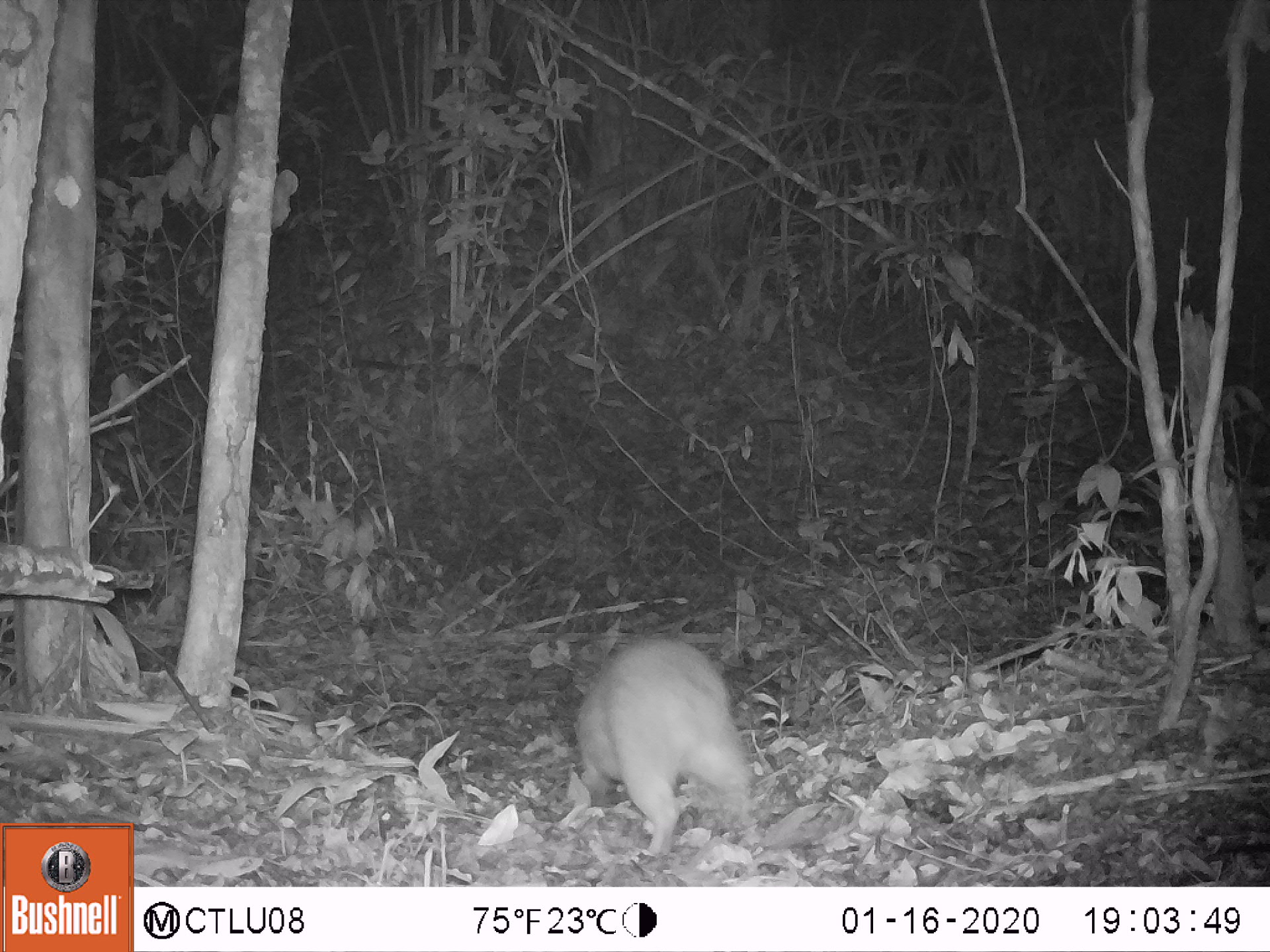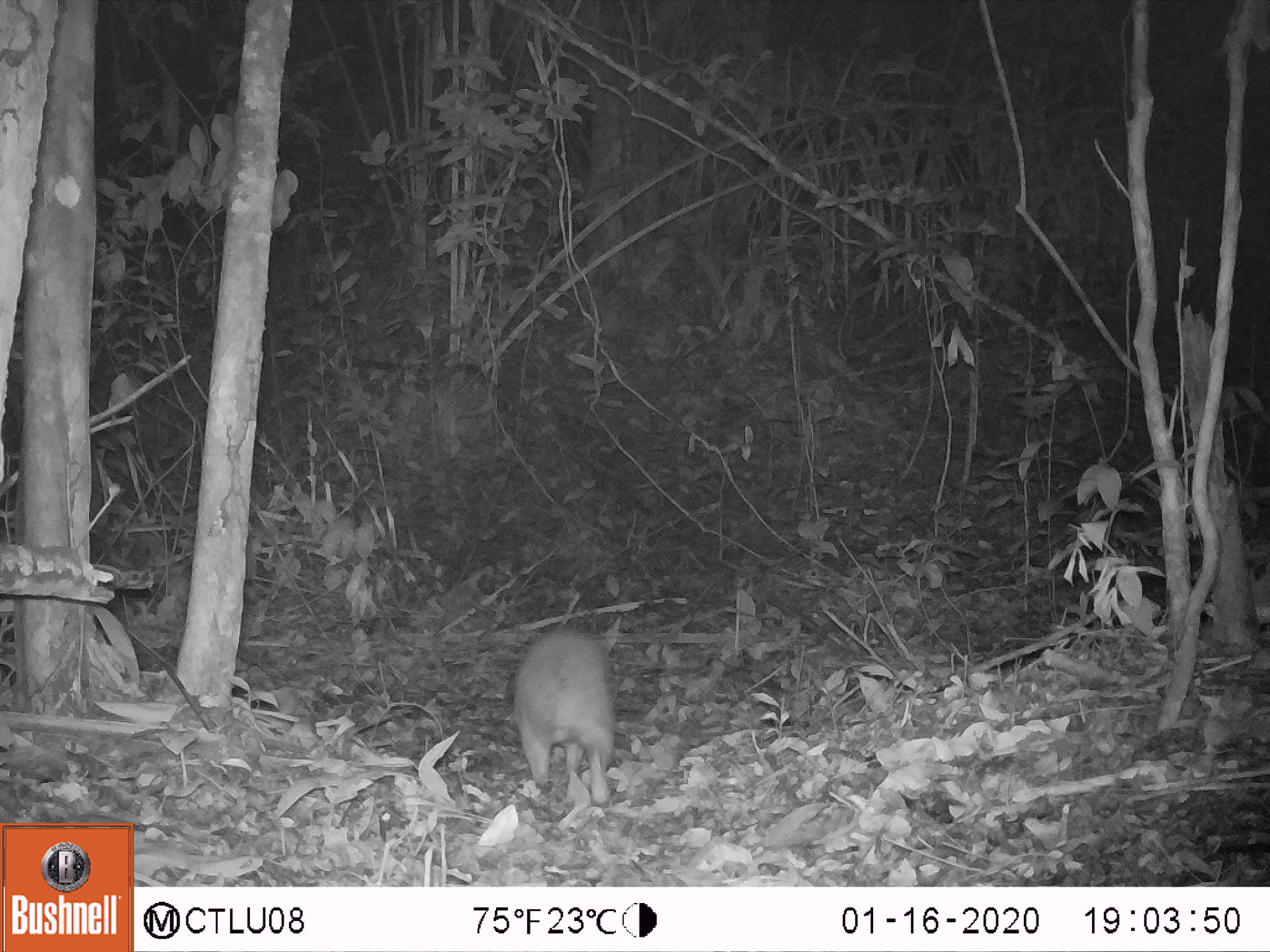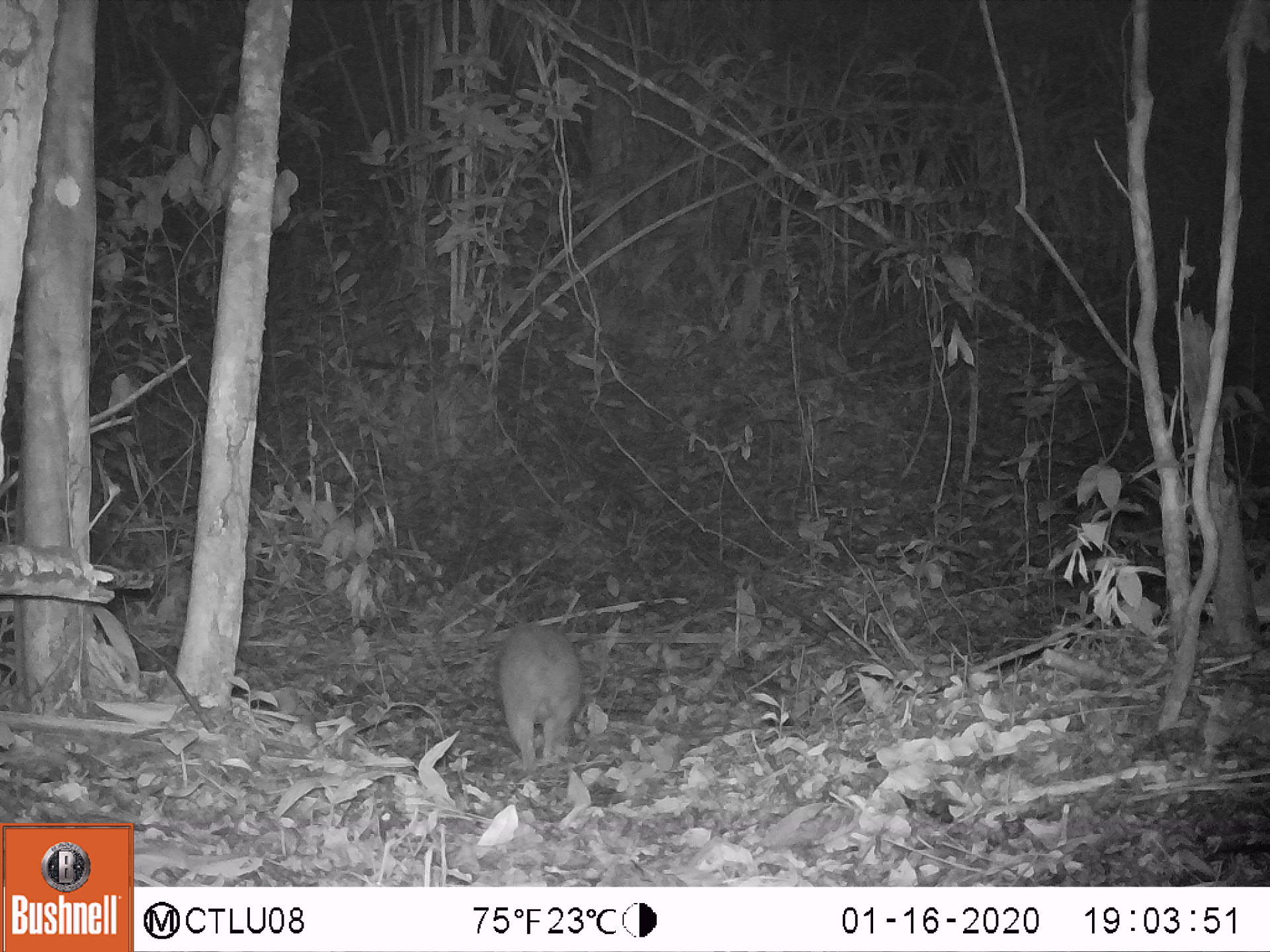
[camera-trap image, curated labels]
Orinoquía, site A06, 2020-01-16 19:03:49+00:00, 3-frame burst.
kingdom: Animalia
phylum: Chordata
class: Mammalia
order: Rodentia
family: Dasyproctidae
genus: Dasyprocta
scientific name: Dasyprocta fuliginosa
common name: black agouti